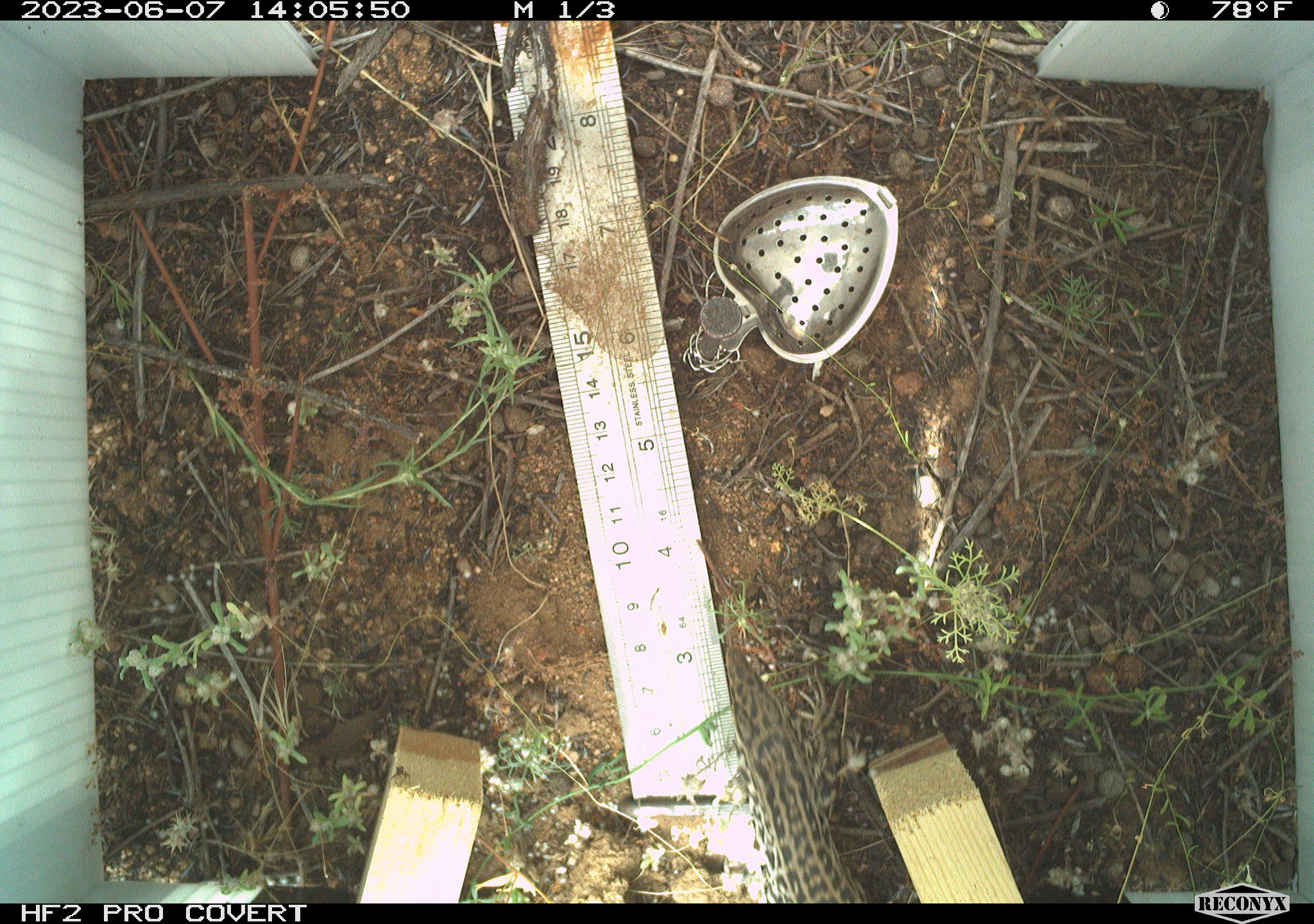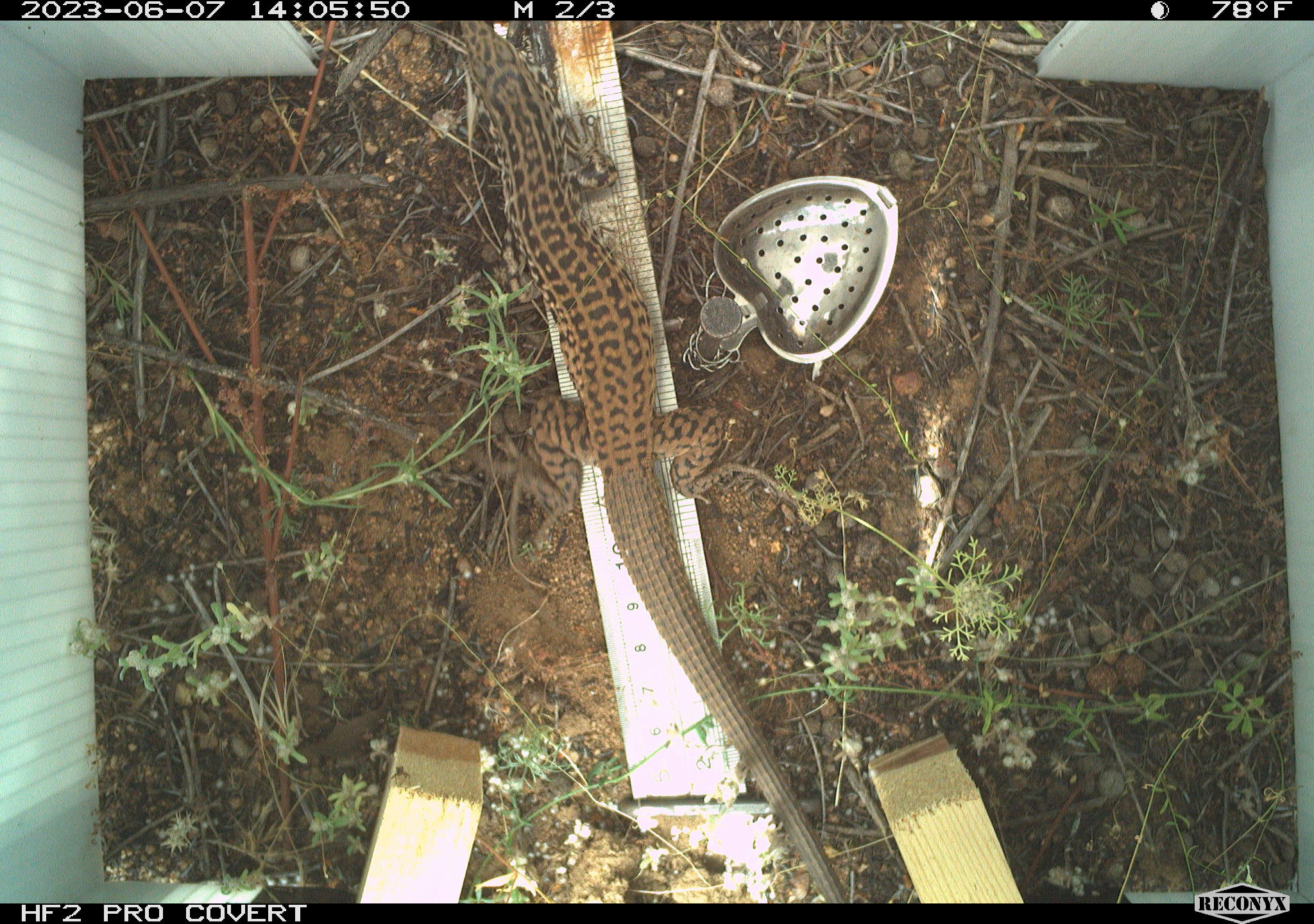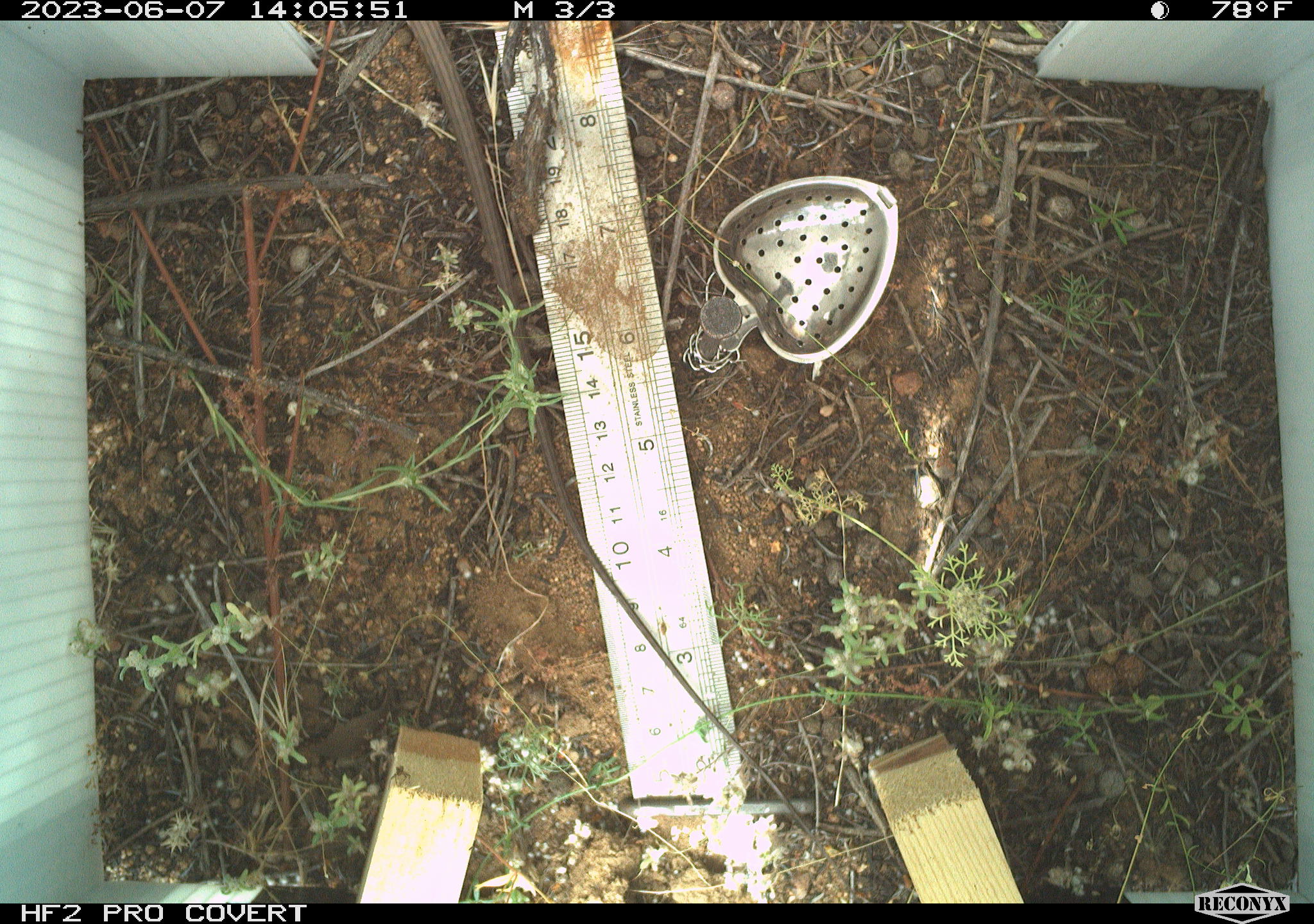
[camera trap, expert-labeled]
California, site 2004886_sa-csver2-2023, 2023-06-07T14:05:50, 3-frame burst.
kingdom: Animalia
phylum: Chordata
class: Reptilia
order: Squamata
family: Teiidae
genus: Aspidoscelis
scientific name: Aspidoscelis tigris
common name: western whiptail